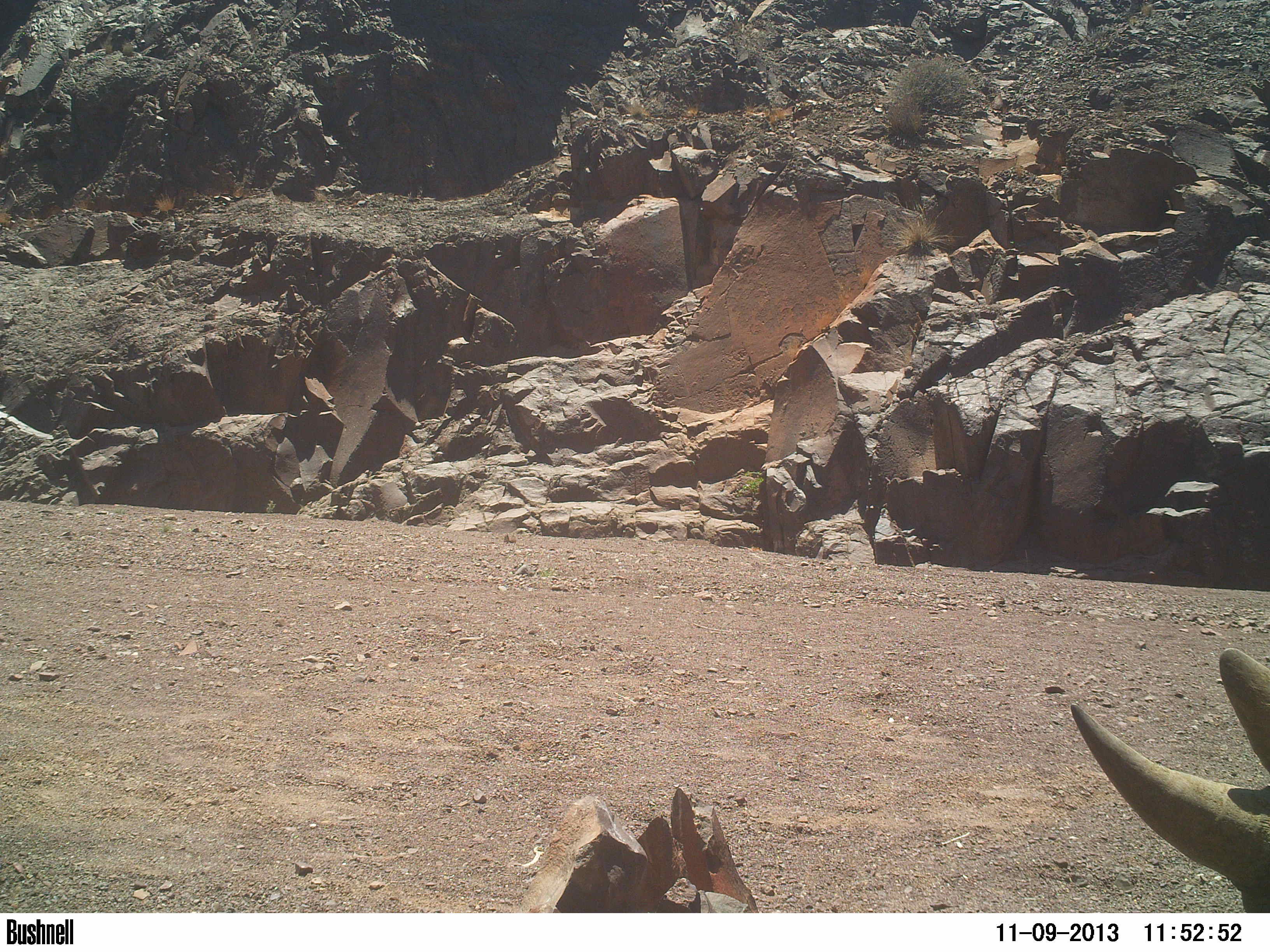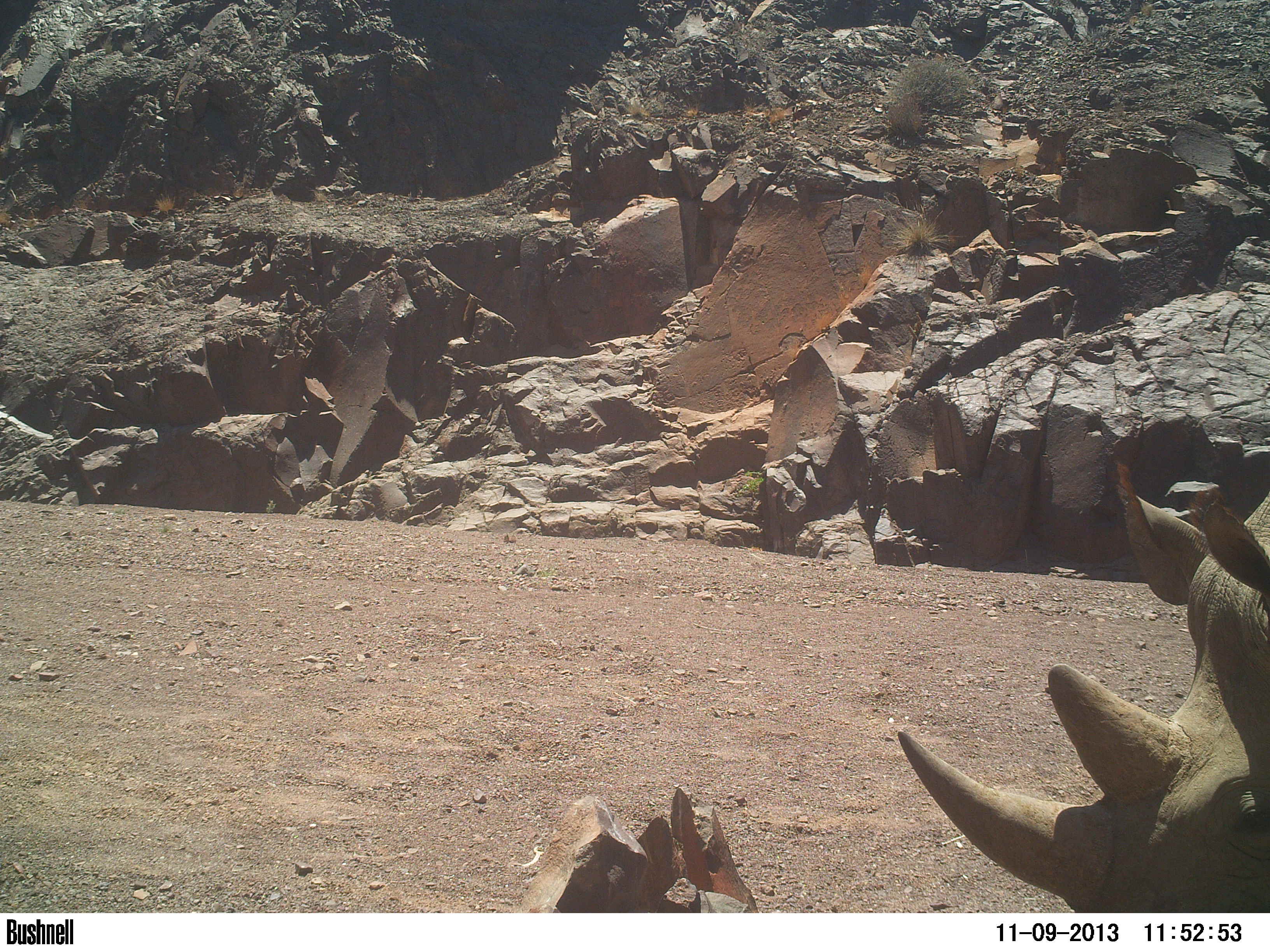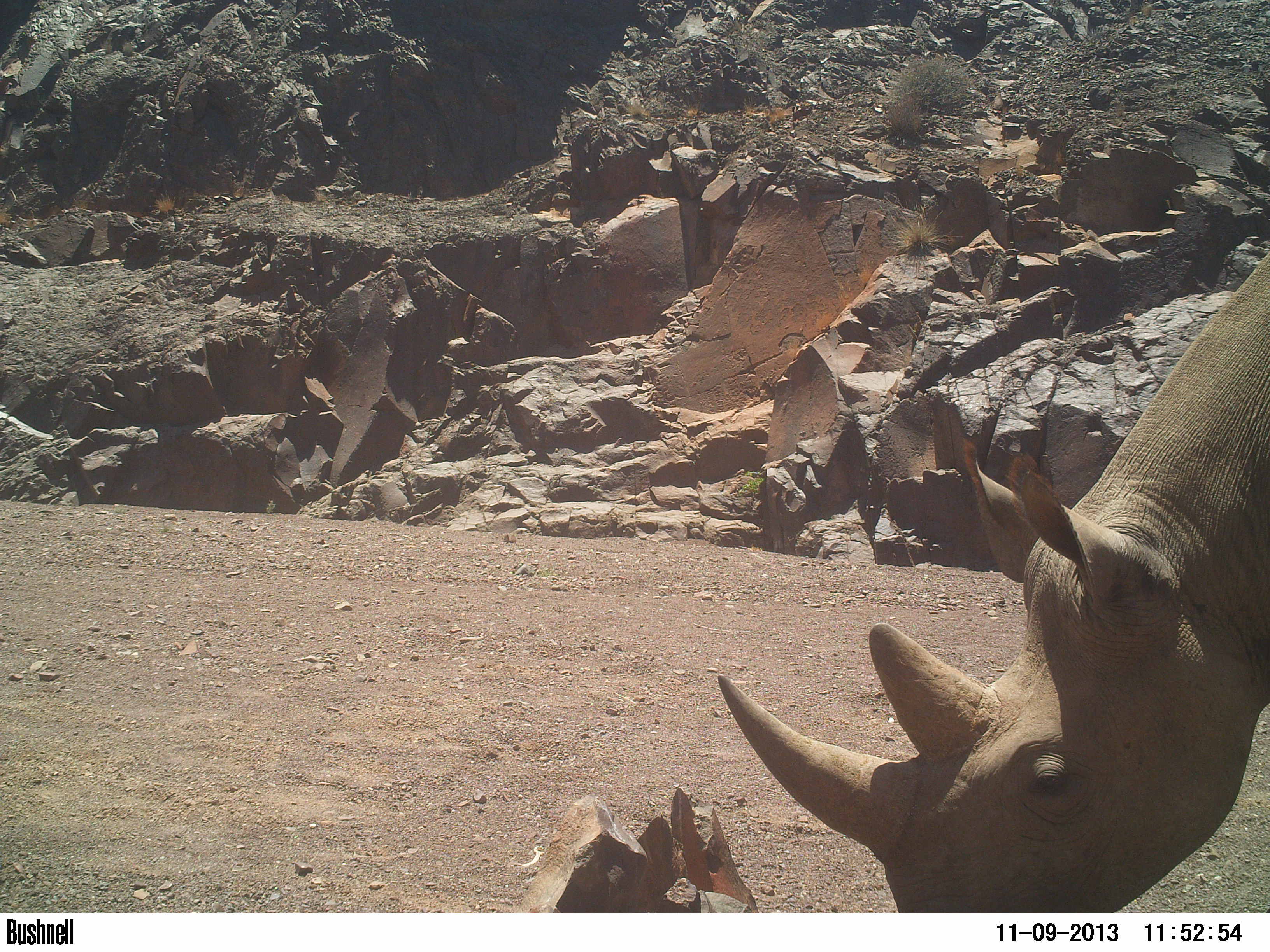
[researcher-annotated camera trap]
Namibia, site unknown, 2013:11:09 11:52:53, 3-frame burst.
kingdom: Animalia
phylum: Chordata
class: Mammalia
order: Perissodactyla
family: Rhinocerotidae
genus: Diceros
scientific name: Diceros bicornis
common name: black rhinoceros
Diceros bicornis (black rhinoceros).